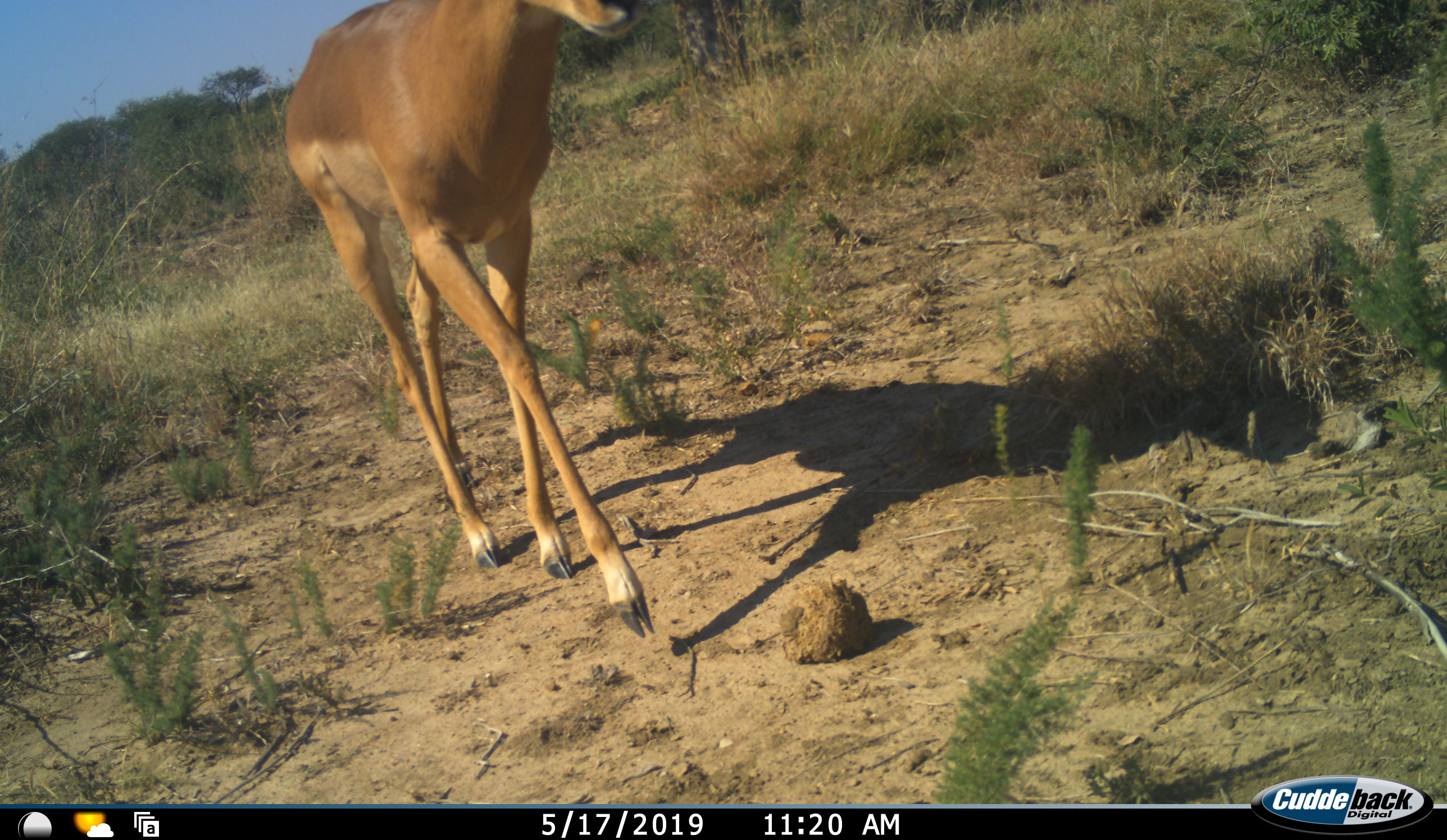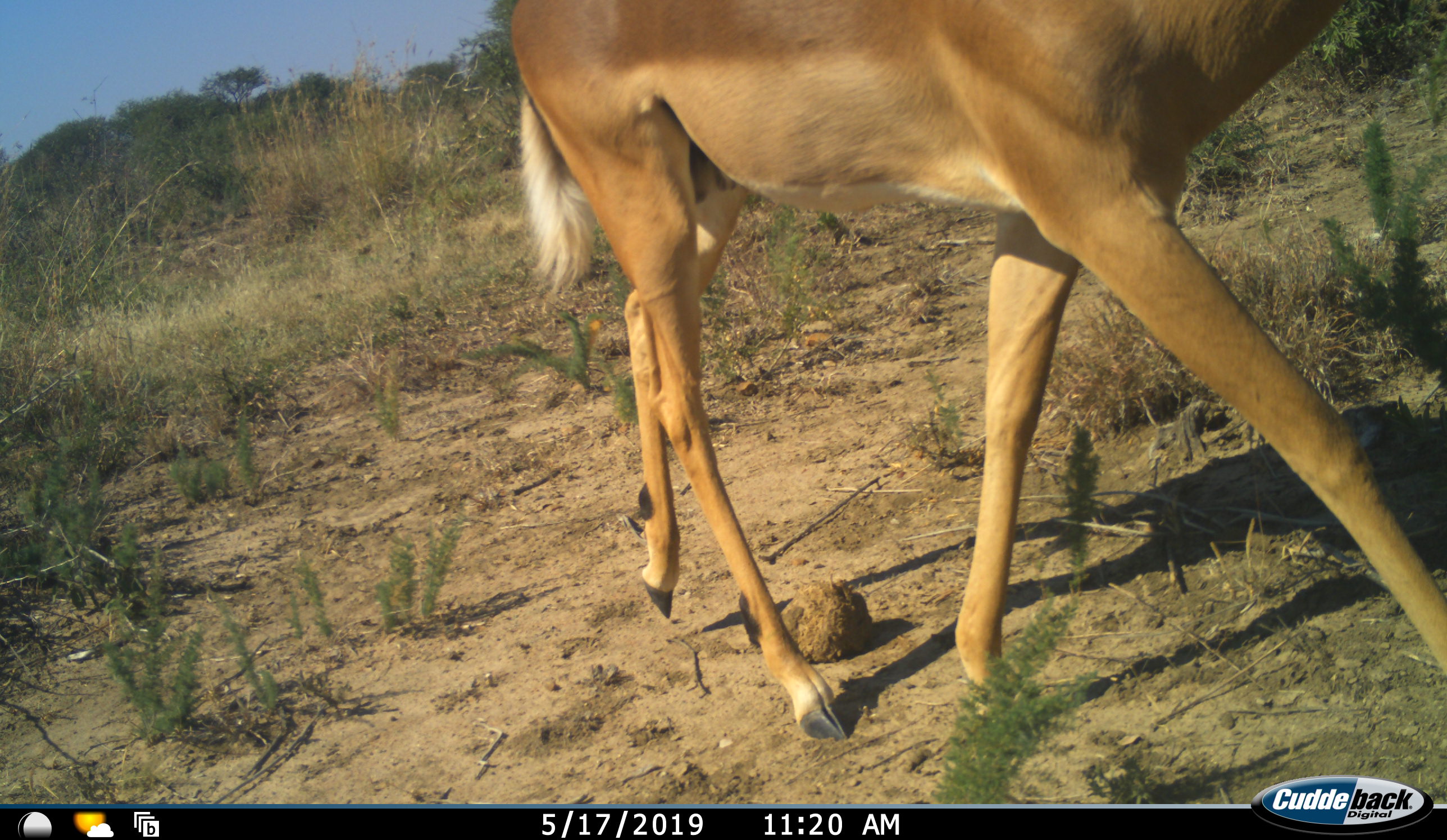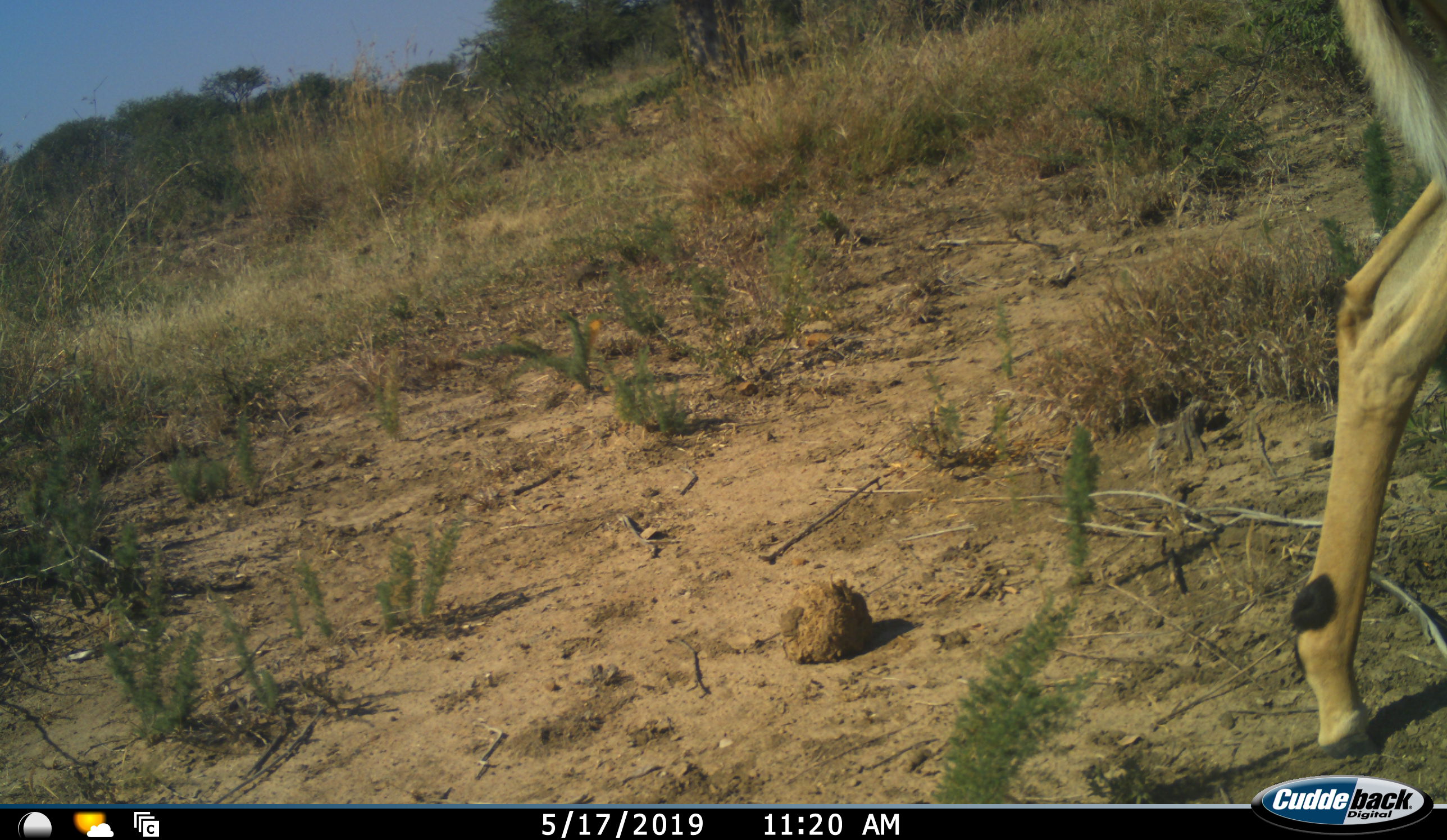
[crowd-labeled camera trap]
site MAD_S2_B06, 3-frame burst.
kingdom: Animalia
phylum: Chordata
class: Mammalia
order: Artiodactyla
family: Bovidae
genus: Aepyceros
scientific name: Aepyceros melampus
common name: impala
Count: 1.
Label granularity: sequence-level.